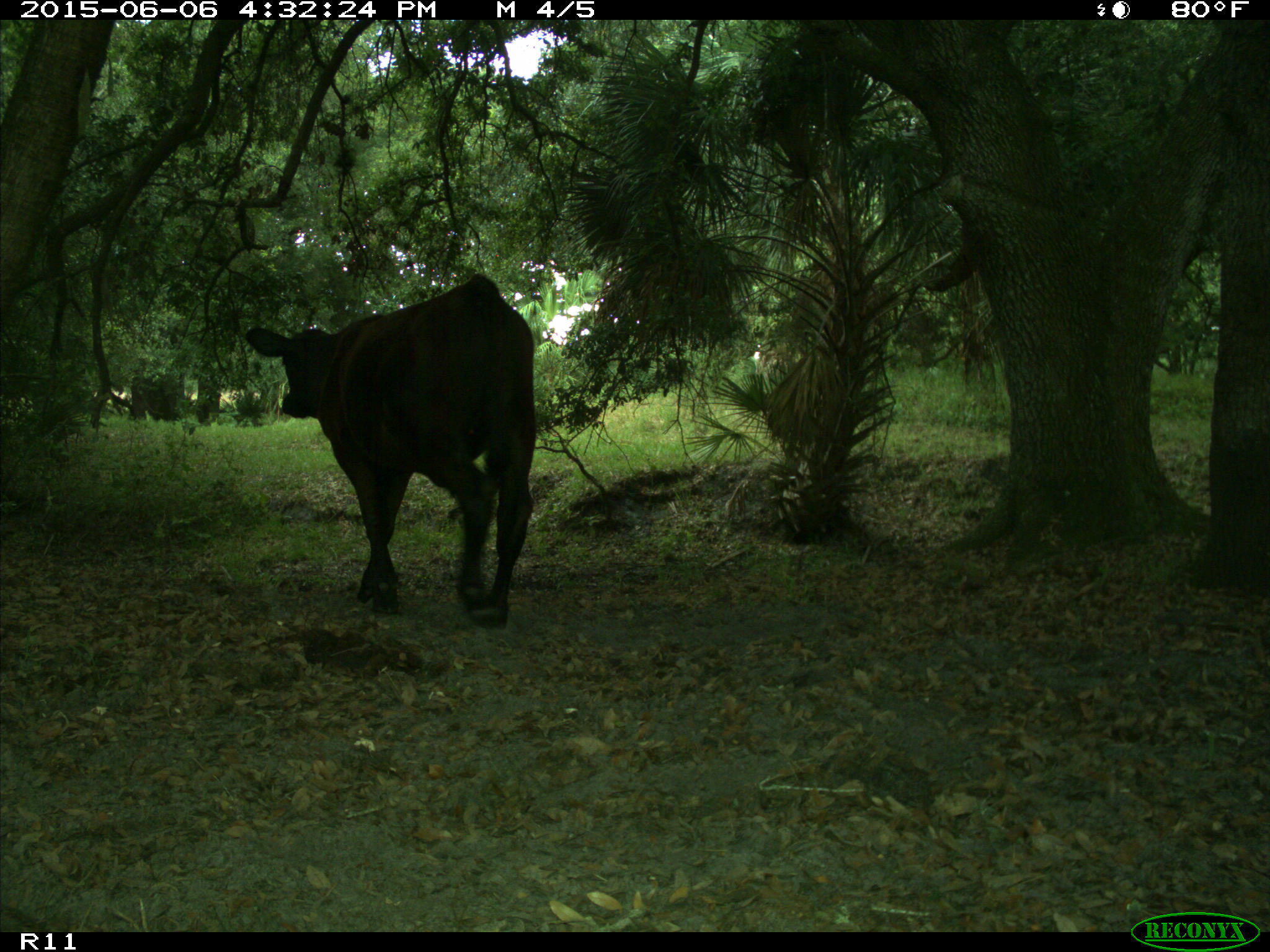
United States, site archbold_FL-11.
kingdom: Animalia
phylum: Chordata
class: Mammalia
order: Artiodactyla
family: Bovidae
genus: Bos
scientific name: Bos taurus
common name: domestic cow